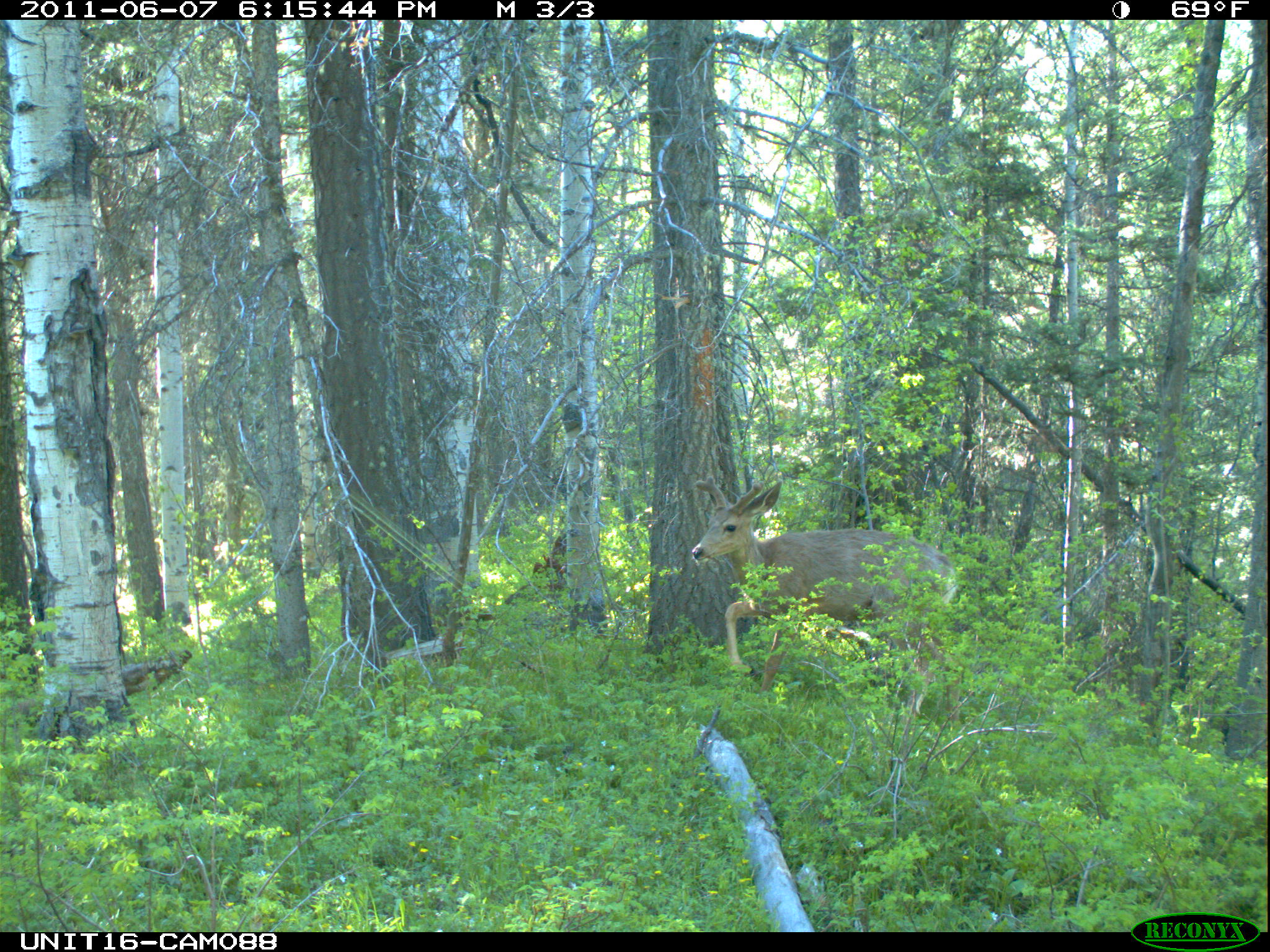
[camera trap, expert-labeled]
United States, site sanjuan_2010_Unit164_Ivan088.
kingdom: Animalia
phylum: Chordata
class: Mammalia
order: Artiodactyla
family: Cervidae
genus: Odocoileus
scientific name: Odocoileus hemionus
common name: mule deer